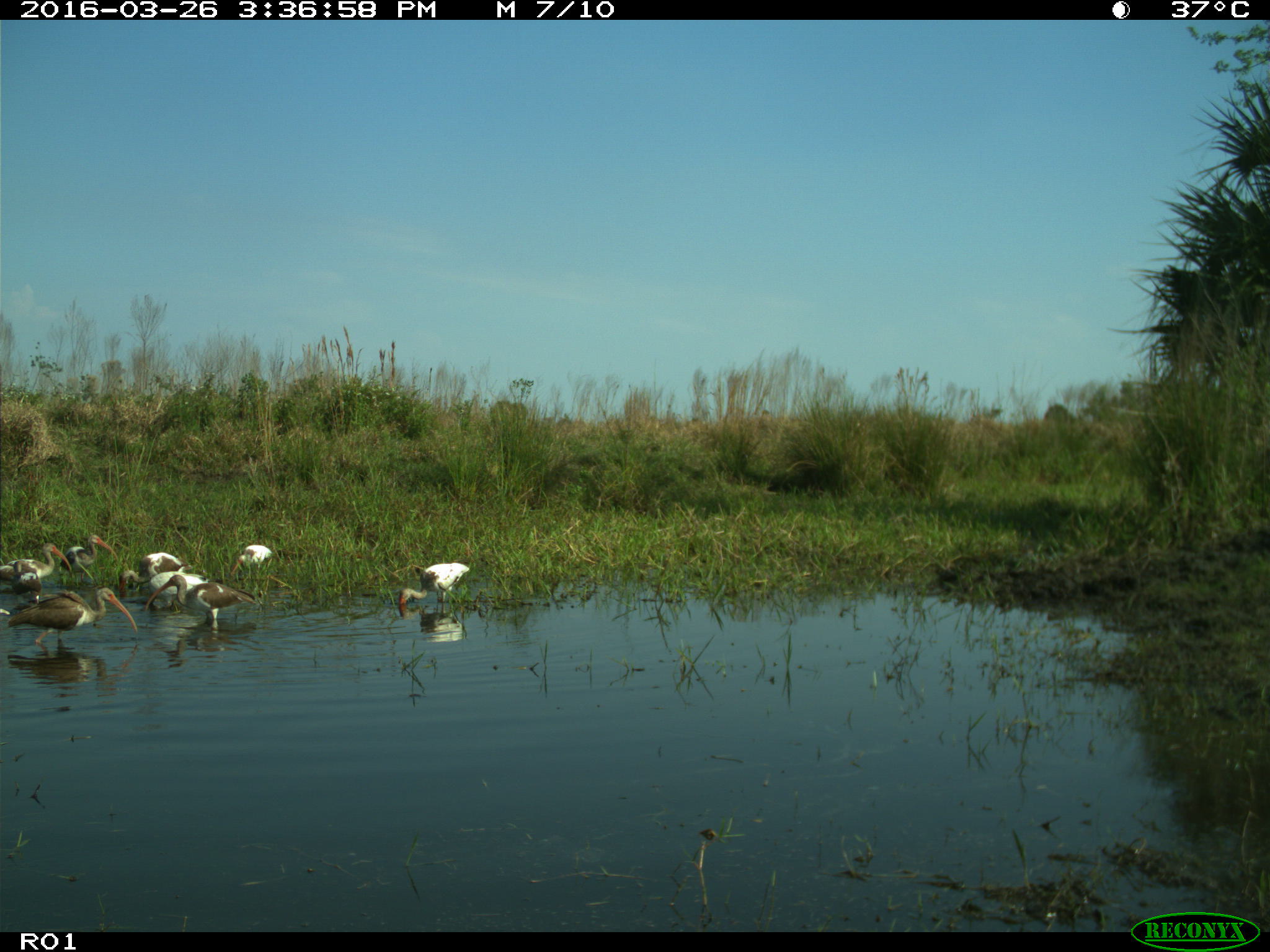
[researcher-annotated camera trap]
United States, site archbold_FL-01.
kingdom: Animalia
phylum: Chordata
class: Aves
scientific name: Aves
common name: birds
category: unidentified bird